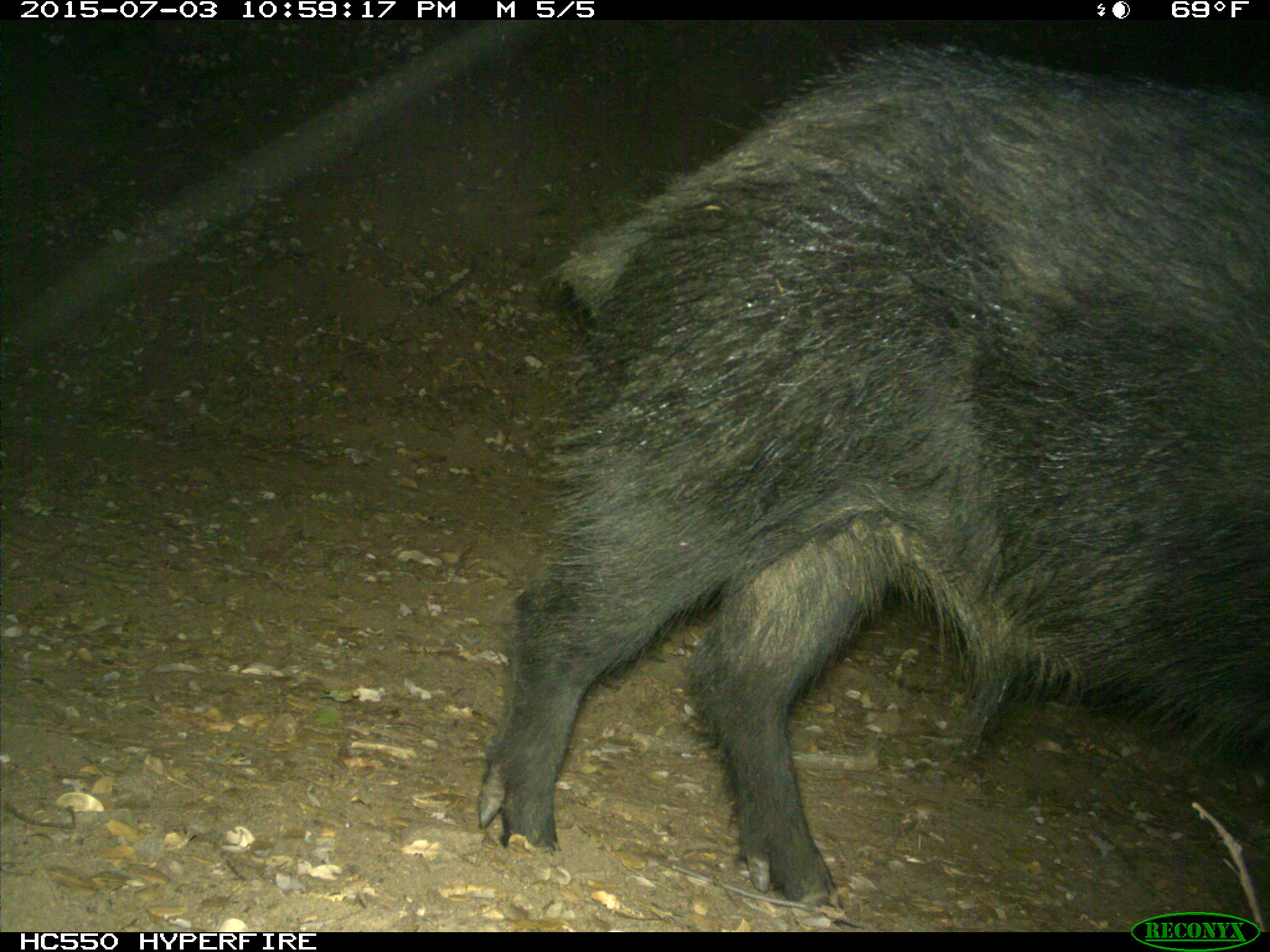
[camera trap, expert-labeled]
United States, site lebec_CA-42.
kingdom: Animalia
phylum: Chordata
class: Mammalia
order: Artiodactyla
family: Suidae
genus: Sus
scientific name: Sus scrofa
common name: wild boar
Sus scrofa (wild boar).